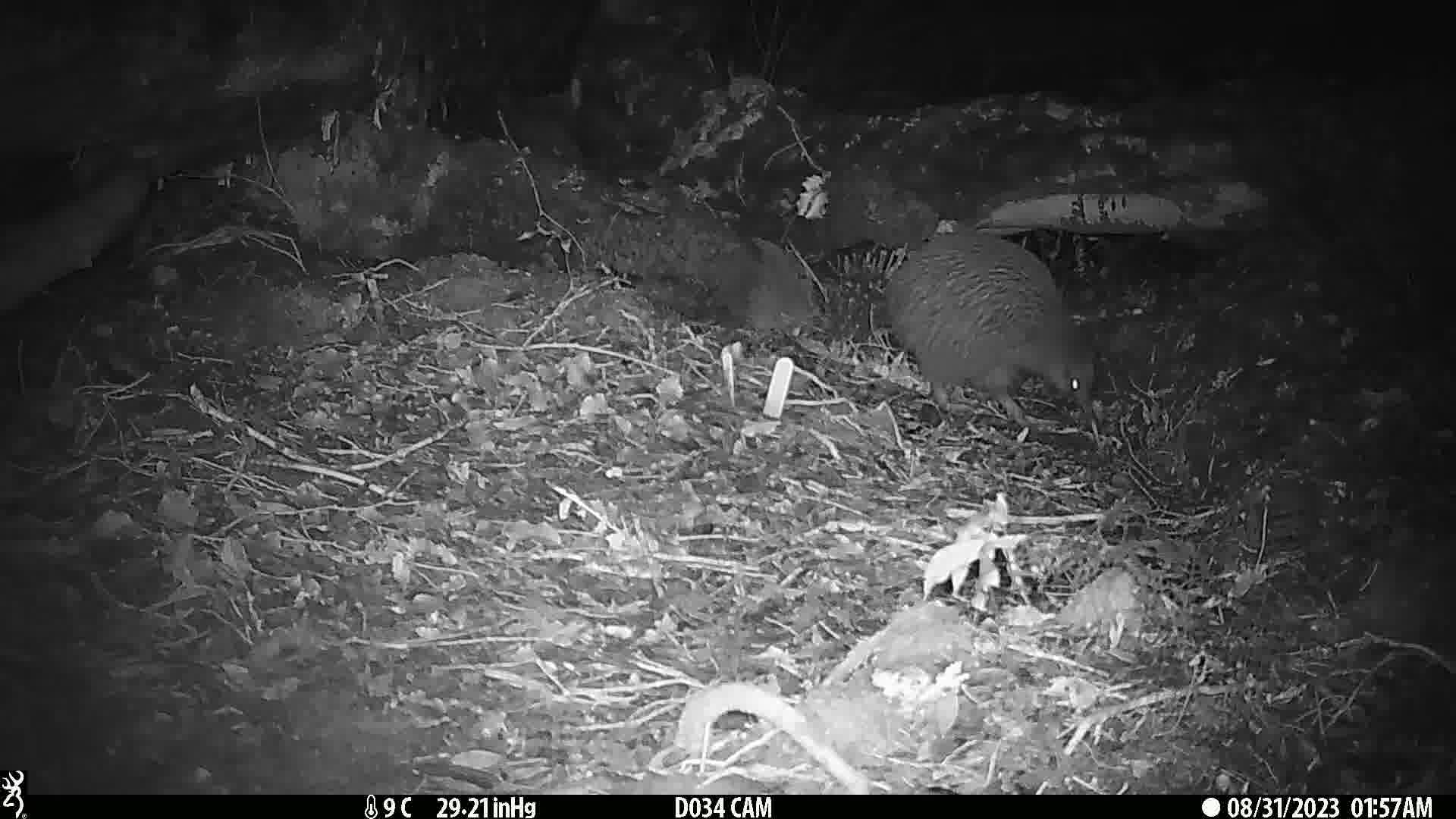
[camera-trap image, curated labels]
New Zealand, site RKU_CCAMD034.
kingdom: Animalia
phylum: Chordata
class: Aves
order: Apterygiformes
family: Apterygidae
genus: Apteryx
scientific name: Apteryx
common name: kiwi